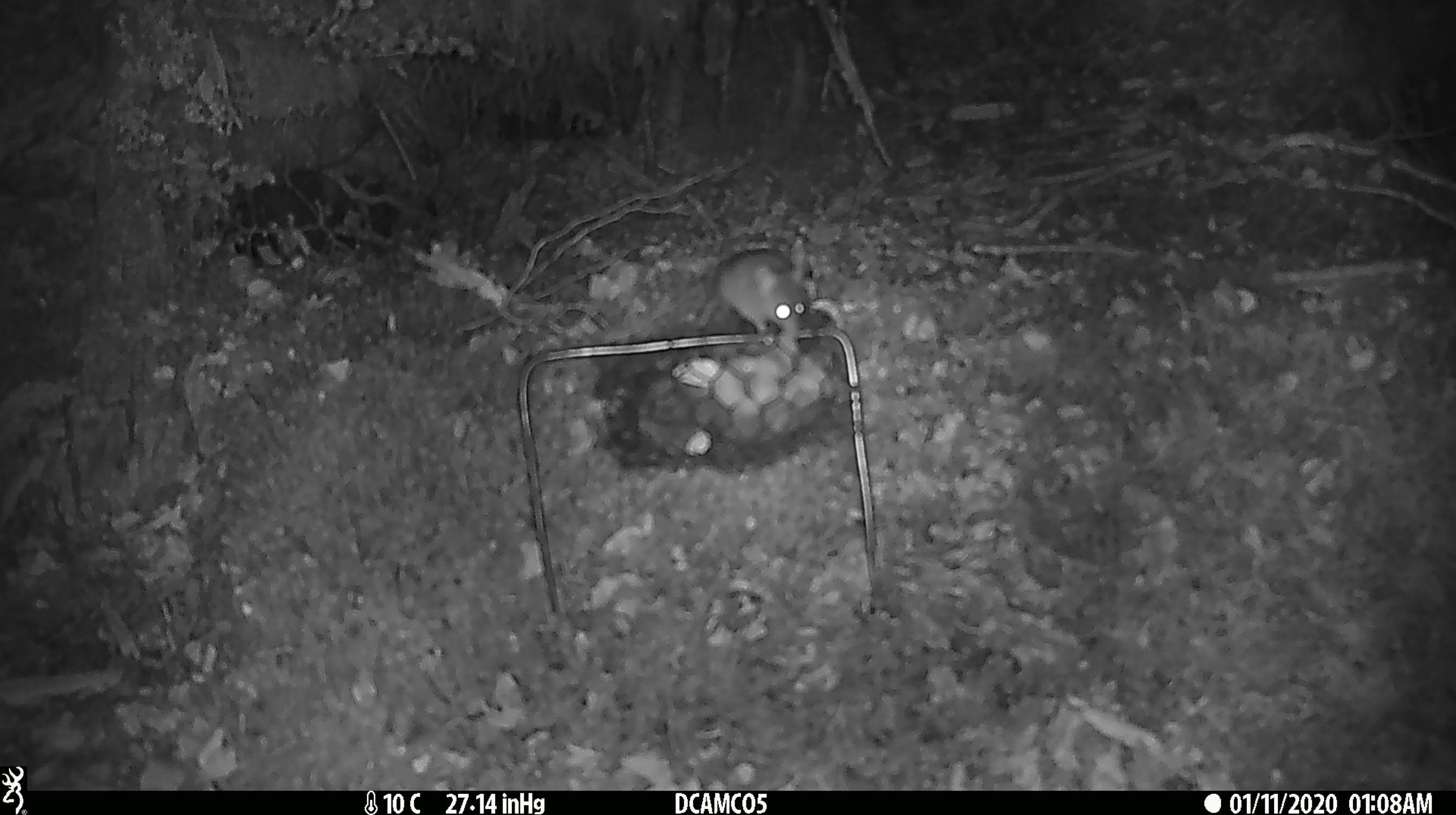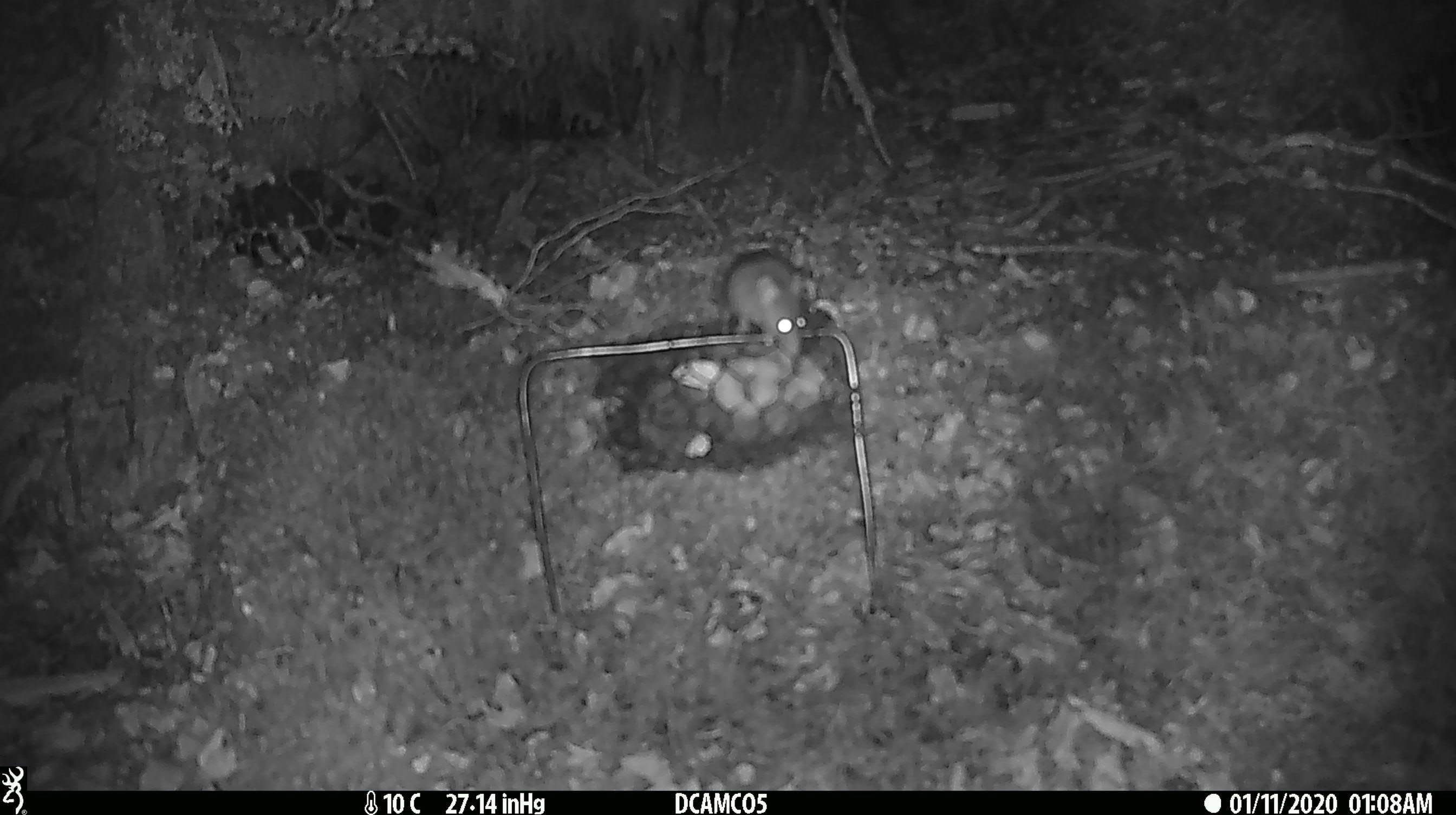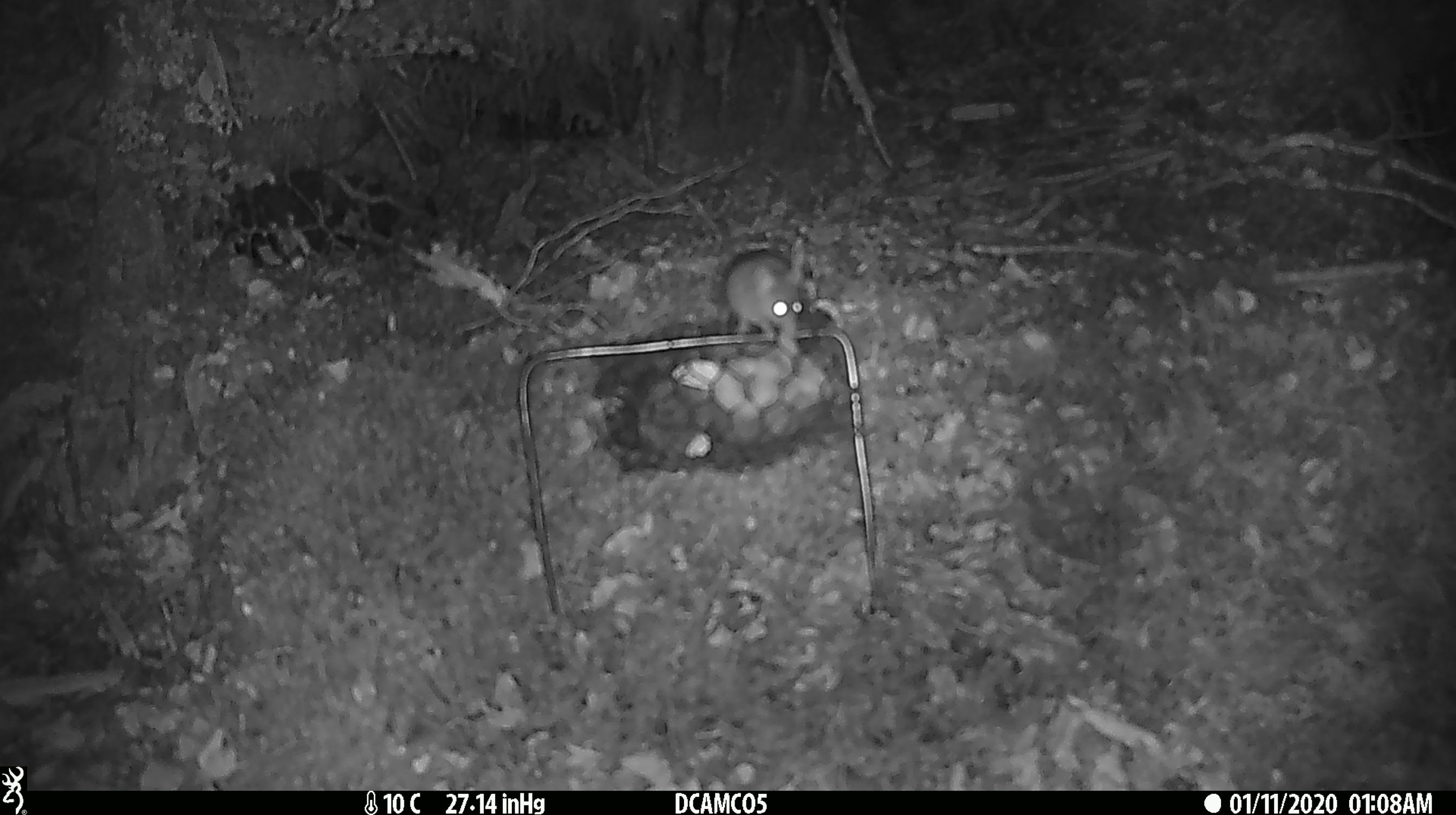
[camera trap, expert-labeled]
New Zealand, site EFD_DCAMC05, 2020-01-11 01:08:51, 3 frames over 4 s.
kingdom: Animalia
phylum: Chordata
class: Mammalia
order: Rodentia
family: Muridae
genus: Mus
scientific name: Mus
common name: mouse